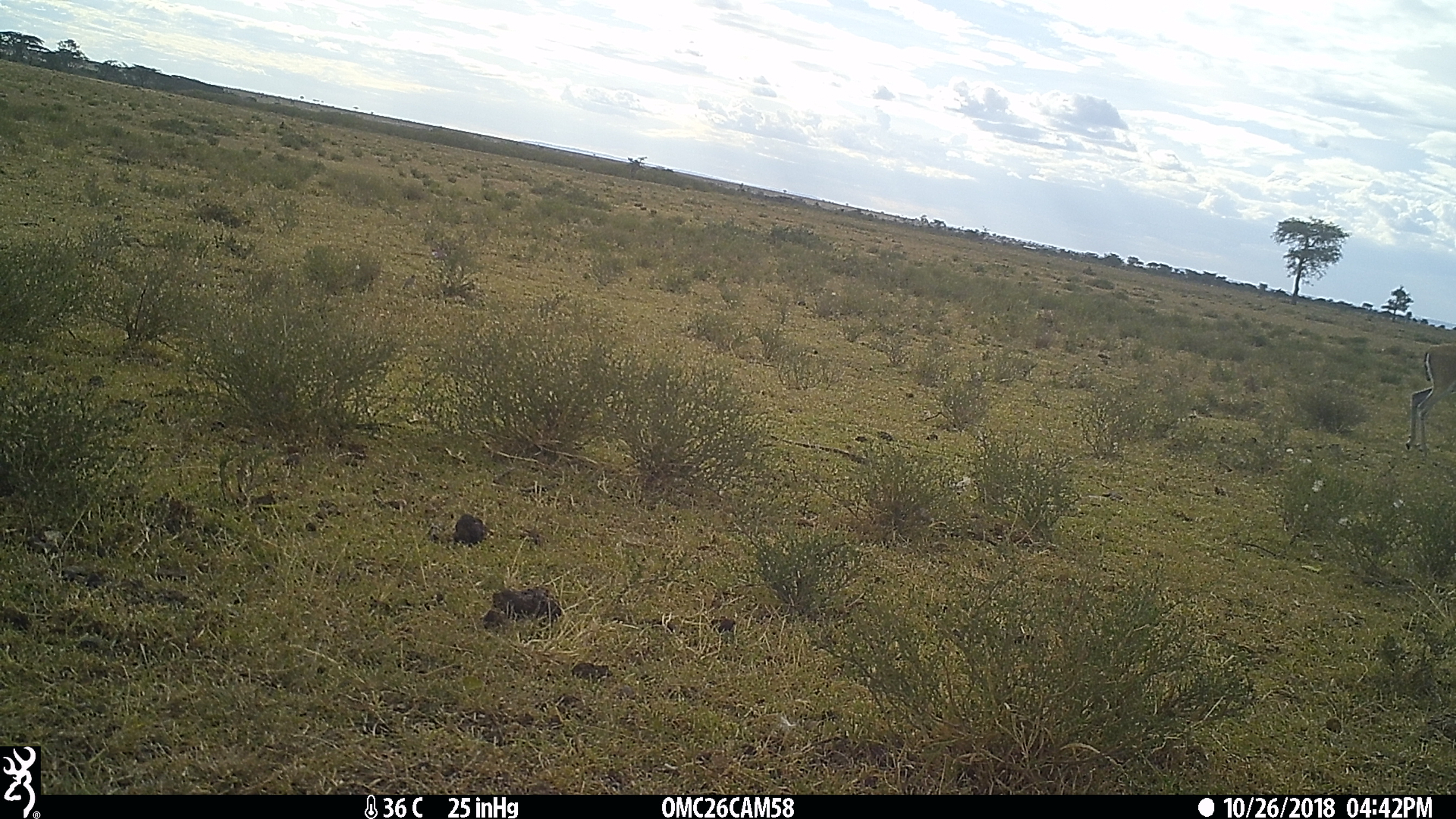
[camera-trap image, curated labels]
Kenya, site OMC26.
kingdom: Animalia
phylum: Chordata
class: Mammalia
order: Artiodactyla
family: Bovidae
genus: Eudorcas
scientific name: Eudorcas thomsonii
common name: thomon's gazelle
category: gazelle thomsons